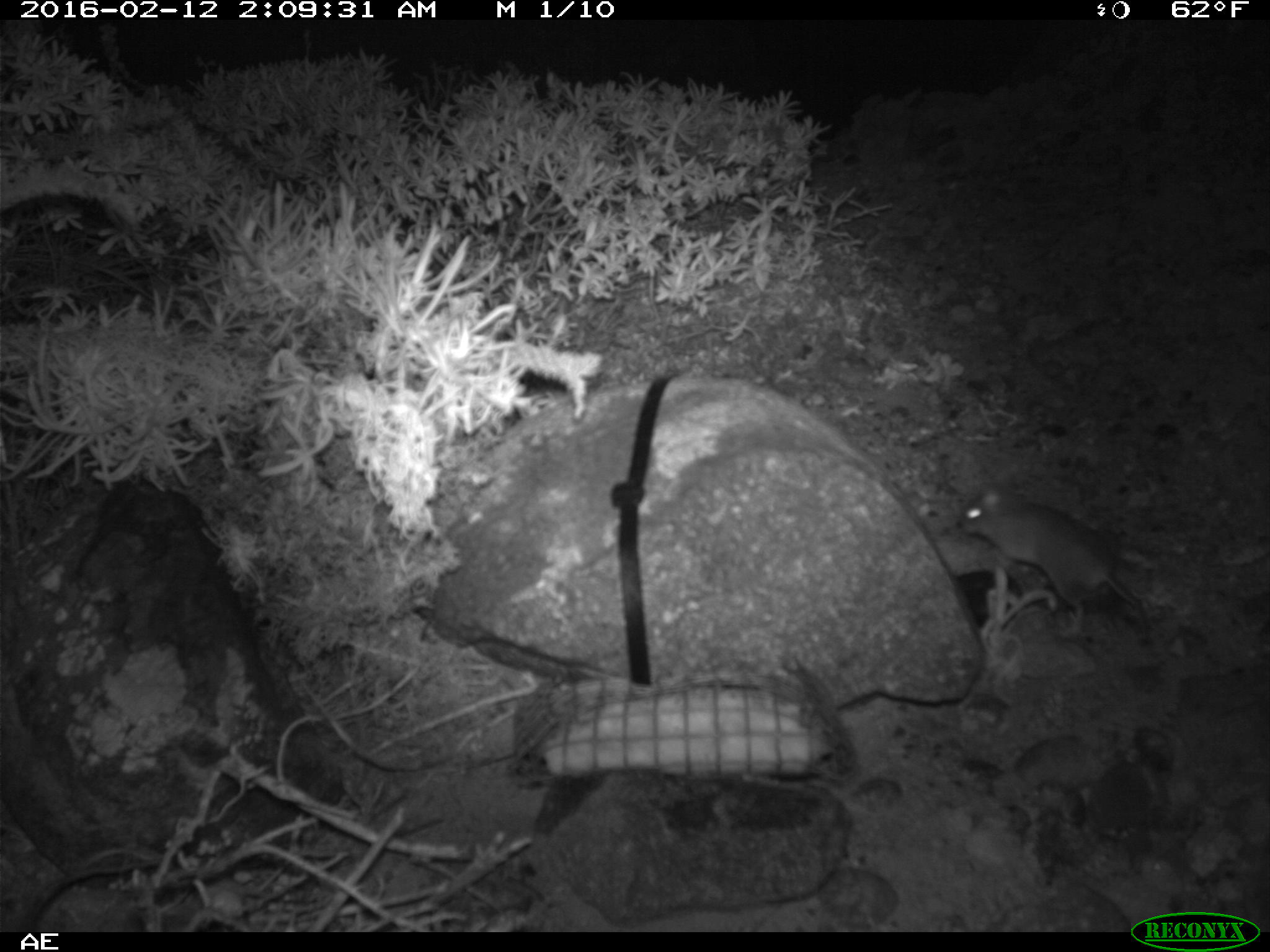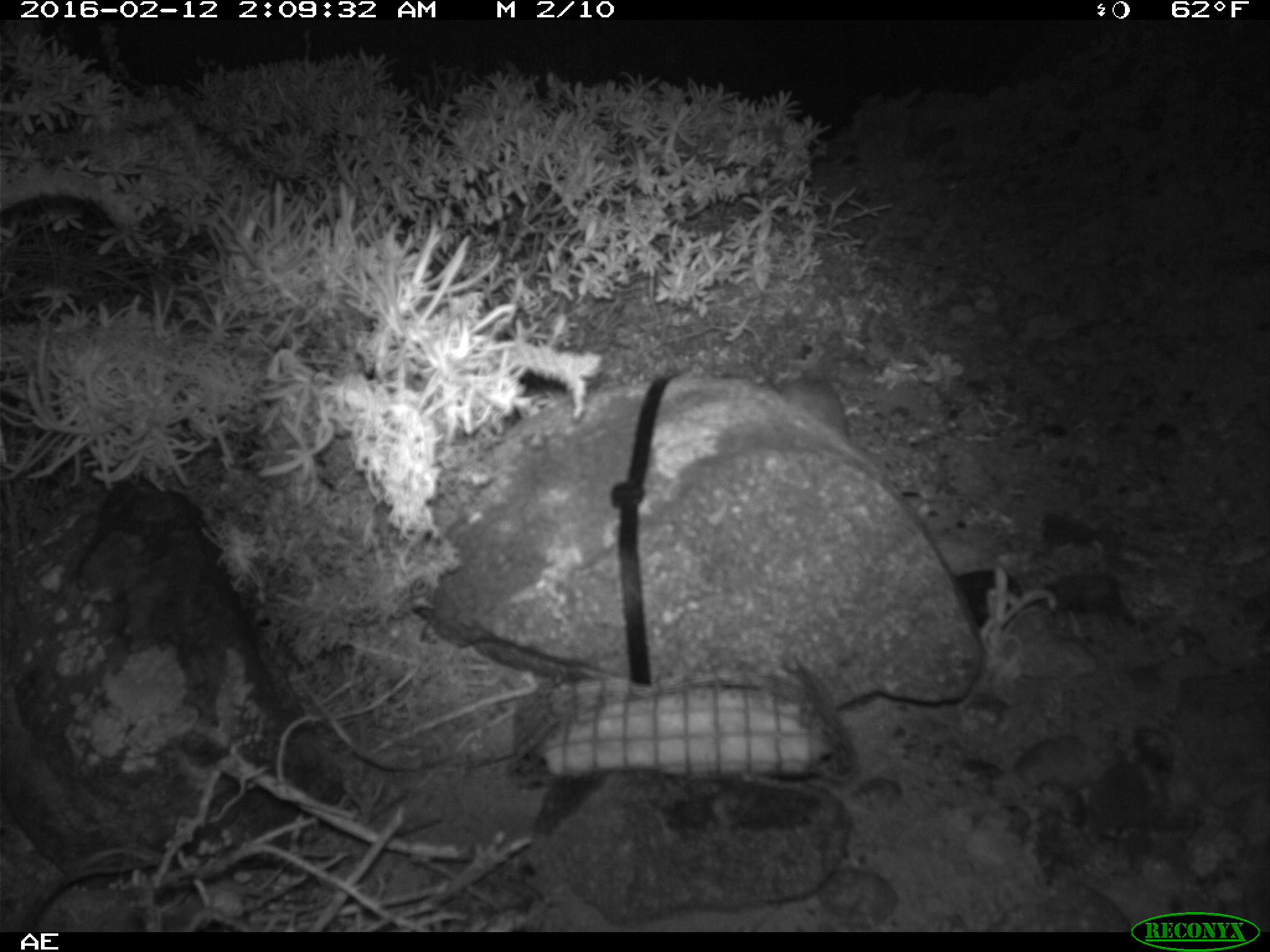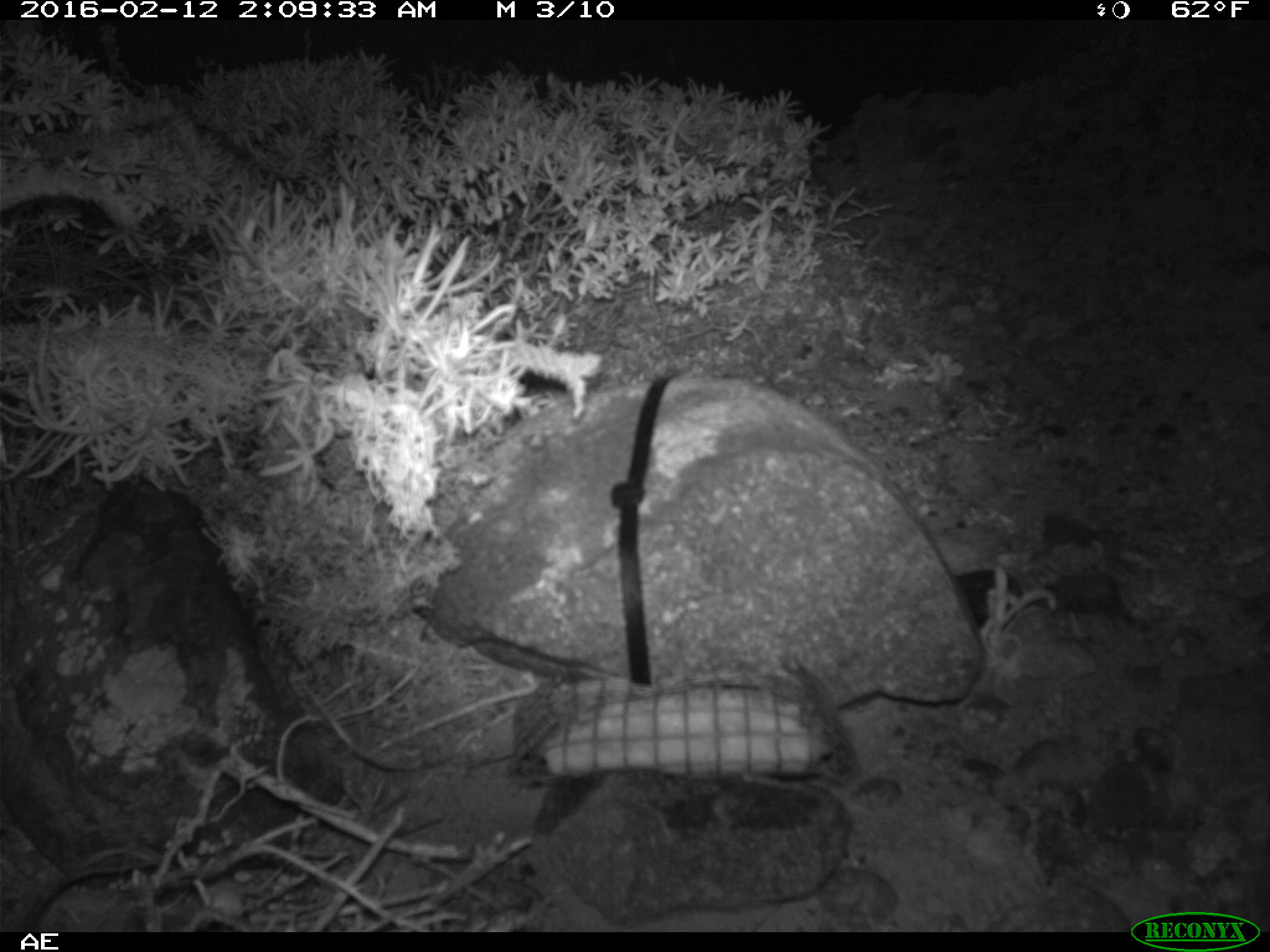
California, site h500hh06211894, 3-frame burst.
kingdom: Animalia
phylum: Chordata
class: Mammalia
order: Rodentia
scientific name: Rodentia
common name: rodent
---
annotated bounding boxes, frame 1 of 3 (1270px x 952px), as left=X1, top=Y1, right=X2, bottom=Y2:
rodent: left=959, top=480, right=1147, bottom=635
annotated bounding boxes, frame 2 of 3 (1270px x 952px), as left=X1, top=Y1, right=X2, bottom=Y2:
rodent: left=779, top=369, right=854, bottom=445